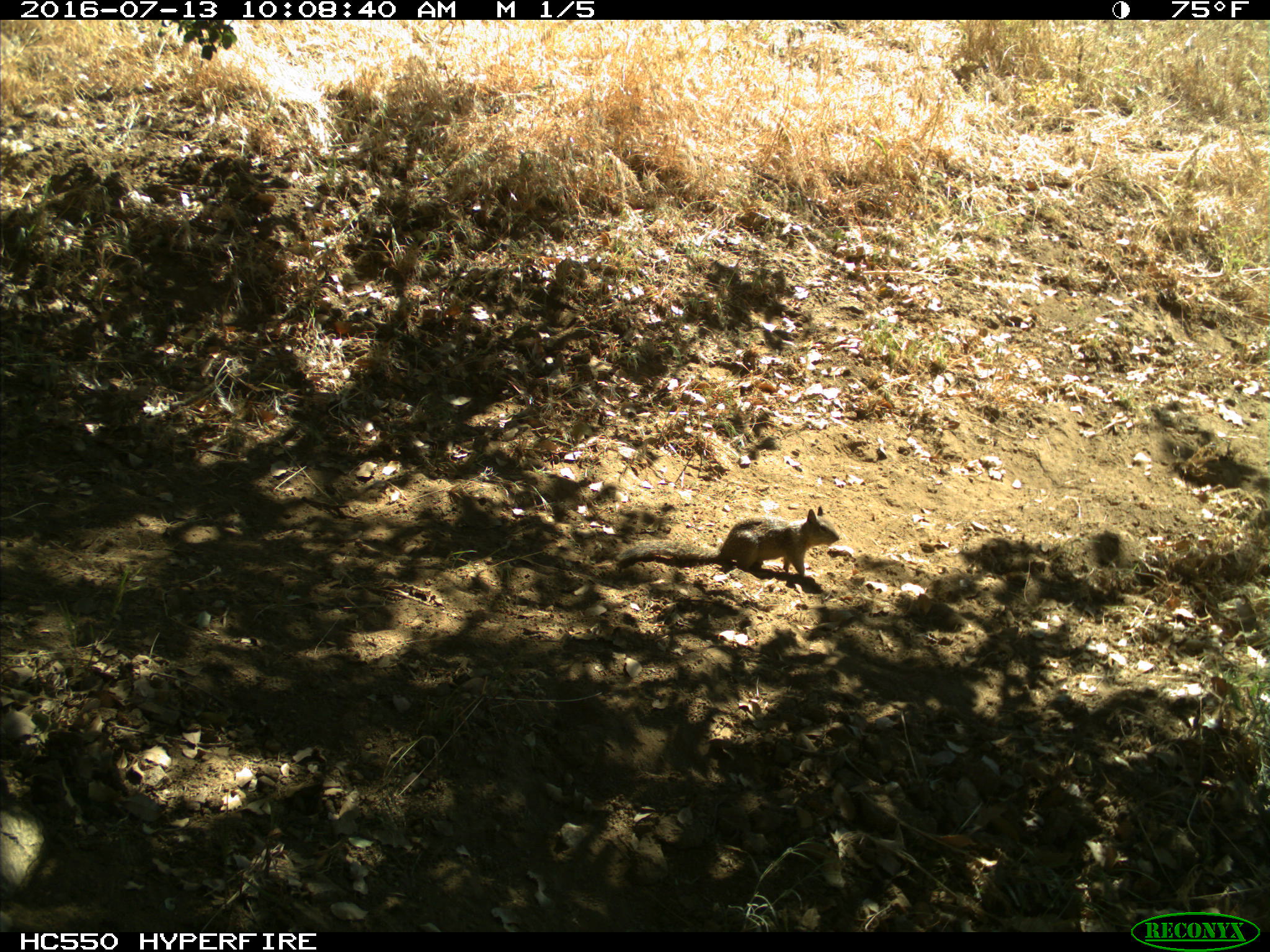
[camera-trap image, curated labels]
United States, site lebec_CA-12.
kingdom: Animalia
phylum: Chordata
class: Mammalia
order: Rodentia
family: Sciuridae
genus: Otospermophilus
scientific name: Otospermophilus beecheyi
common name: california ground squirrel